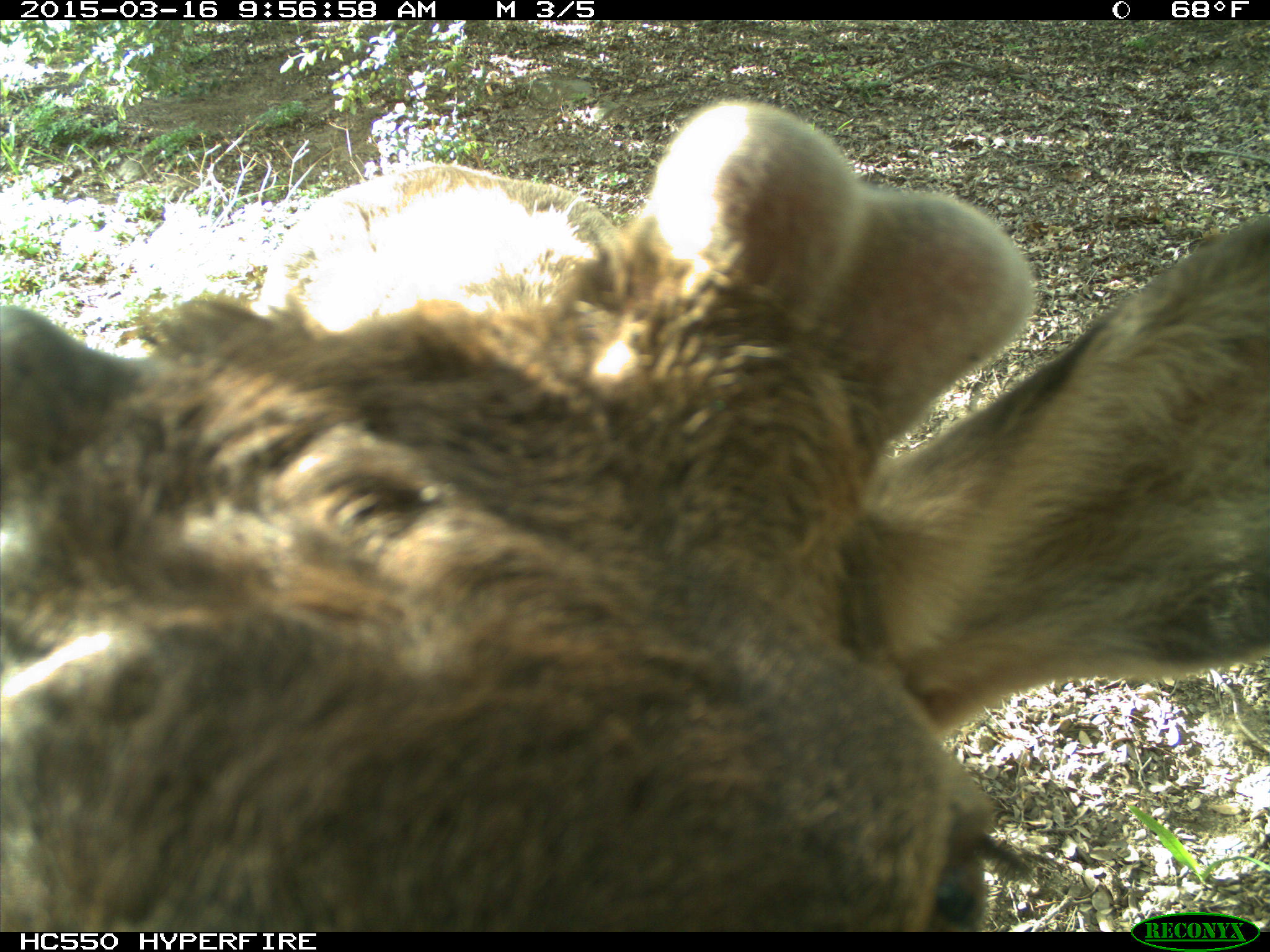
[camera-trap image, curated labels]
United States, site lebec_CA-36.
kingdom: Animalia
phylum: Chordata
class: Mammalia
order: Artiodactyla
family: Cervidae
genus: Cervus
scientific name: Cervus canadensis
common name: elk